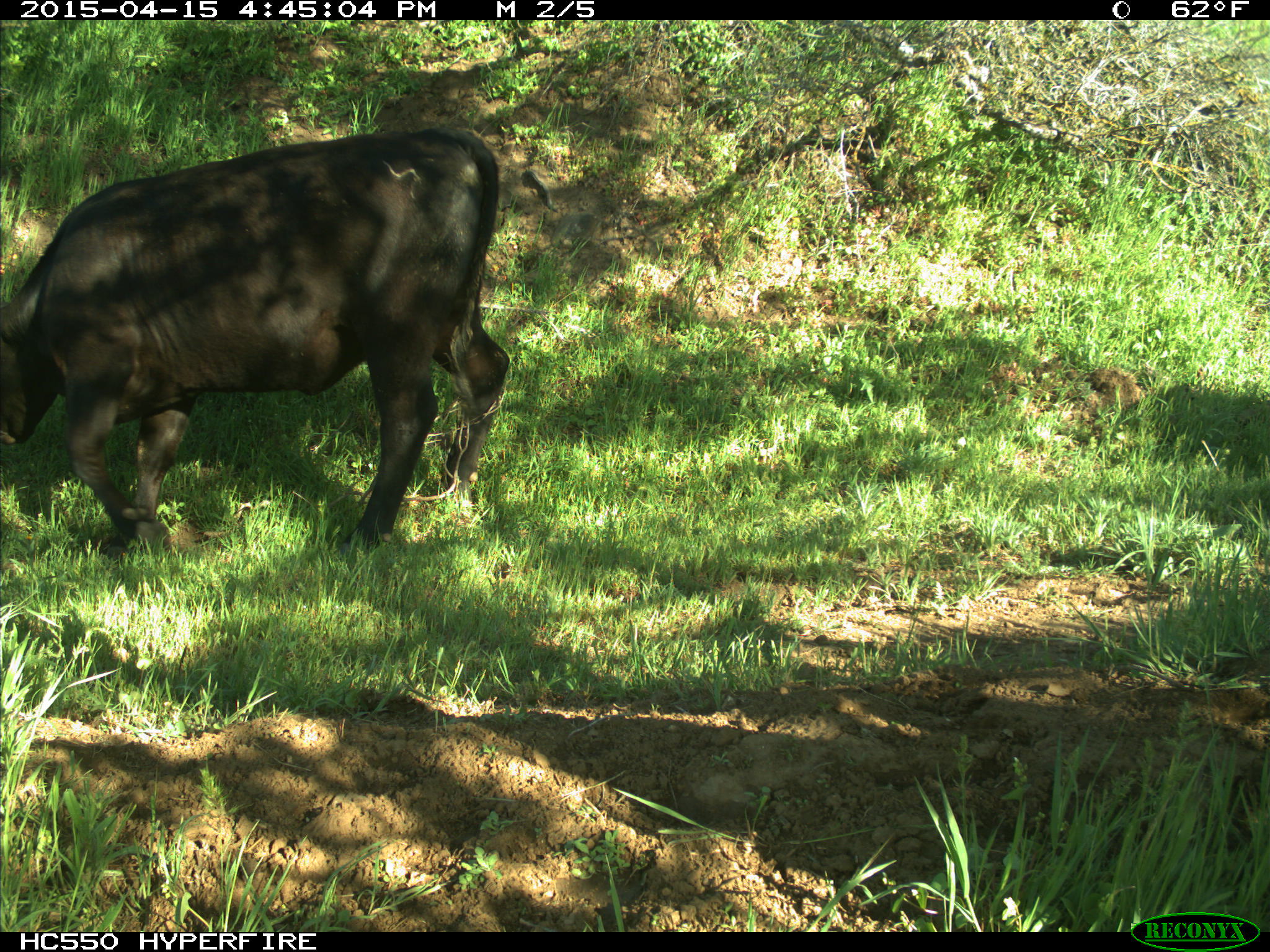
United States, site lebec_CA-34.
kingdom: Animalia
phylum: Chordata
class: Mammalia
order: Artiodactyla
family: Bovidae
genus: Bos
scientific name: Bos taurus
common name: domestic cow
Bos taurus (domestic cow).